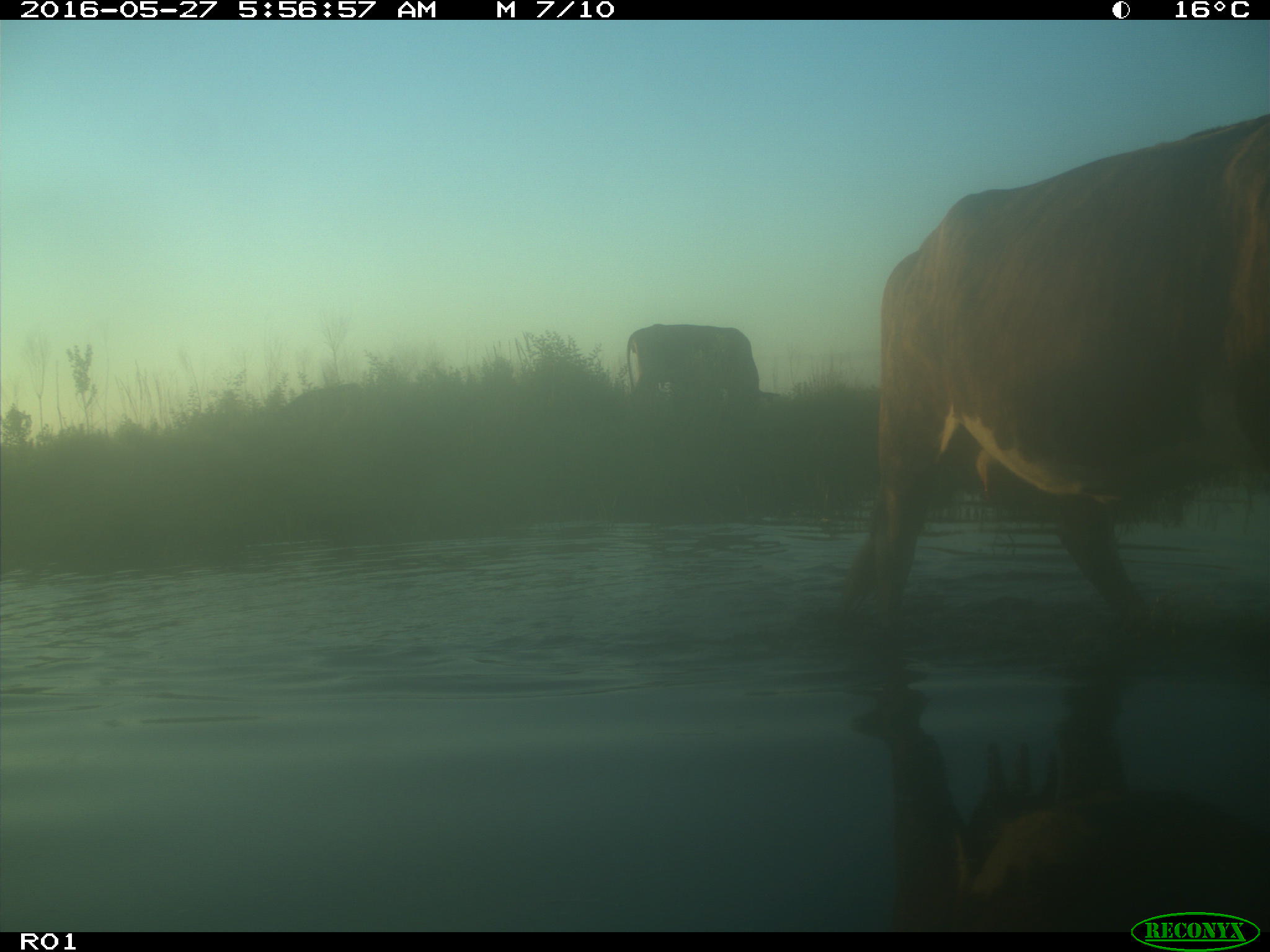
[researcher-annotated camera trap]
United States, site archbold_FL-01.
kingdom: Animalia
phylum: Chordata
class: Mammalia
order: Artiodactyla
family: Bovidae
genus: Bos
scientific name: Bos taurus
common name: domestic cow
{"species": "Bos taurus (domestic cow)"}